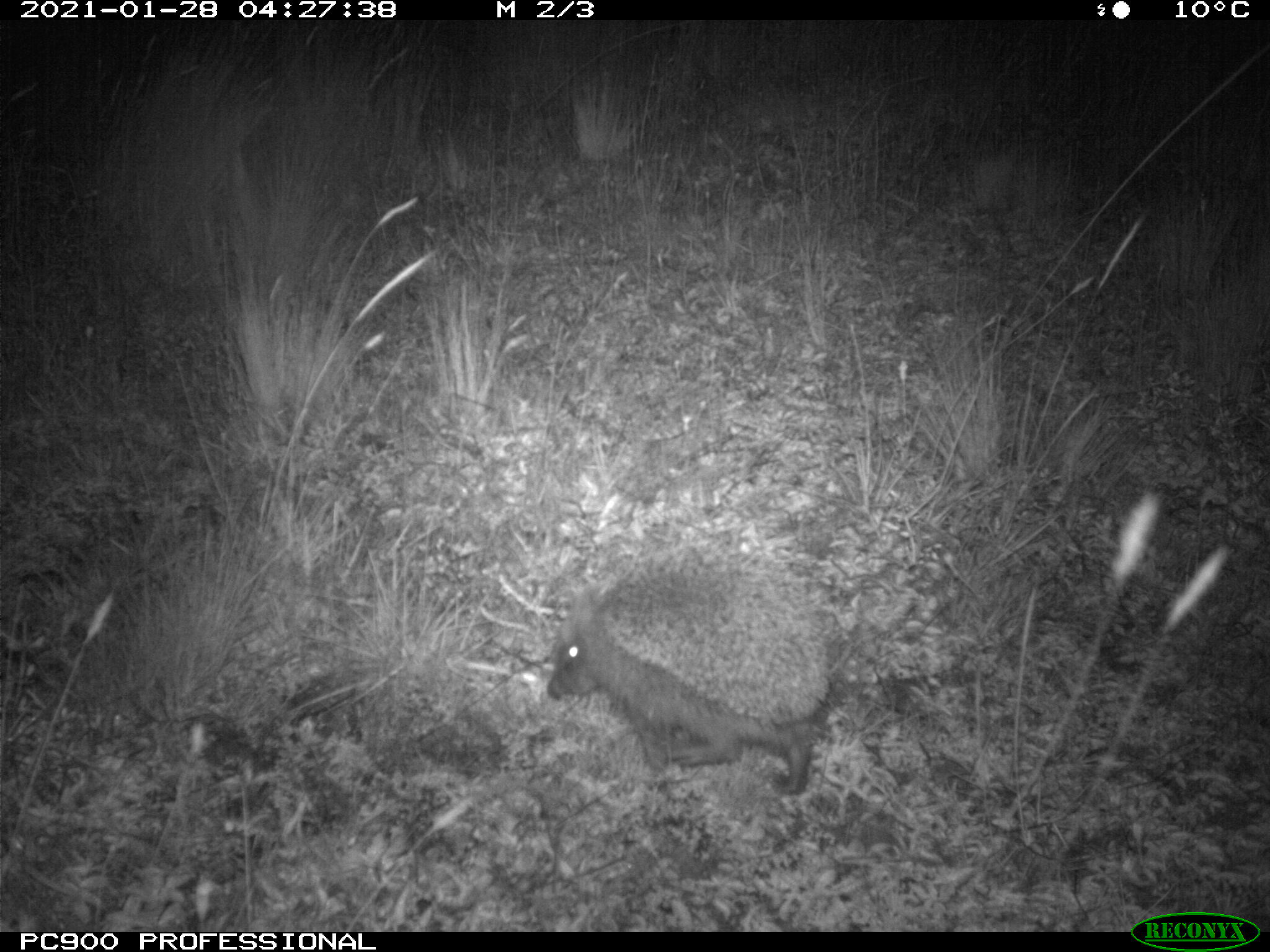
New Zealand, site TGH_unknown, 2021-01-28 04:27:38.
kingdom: Animalia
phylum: Chordata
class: Mammalia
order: Eulipotyphla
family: Erinaceidae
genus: Erinaceus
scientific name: Erinaceus europaeus europaeus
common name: european hedgehog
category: hedgehog